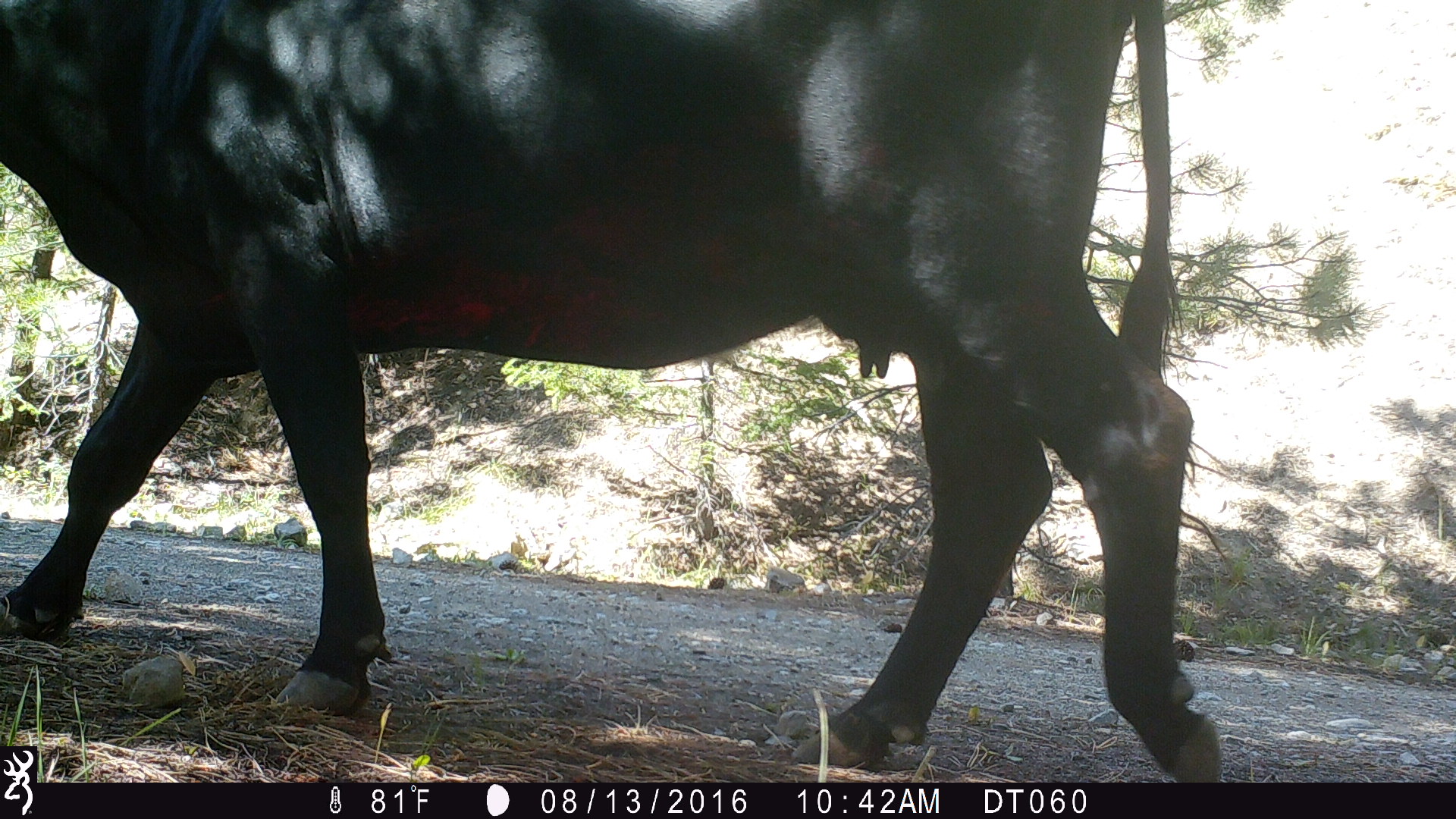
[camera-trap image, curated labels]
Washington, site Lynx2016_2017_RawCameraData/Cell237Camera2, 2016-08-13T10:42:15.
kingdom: Animalia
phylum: Chordata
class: Mammalia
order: Artiodactyla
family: Bovidae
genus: Bos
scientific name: Bos taurus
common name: domestic cattle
Domestic cattle (Bos taurus). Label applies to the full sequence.